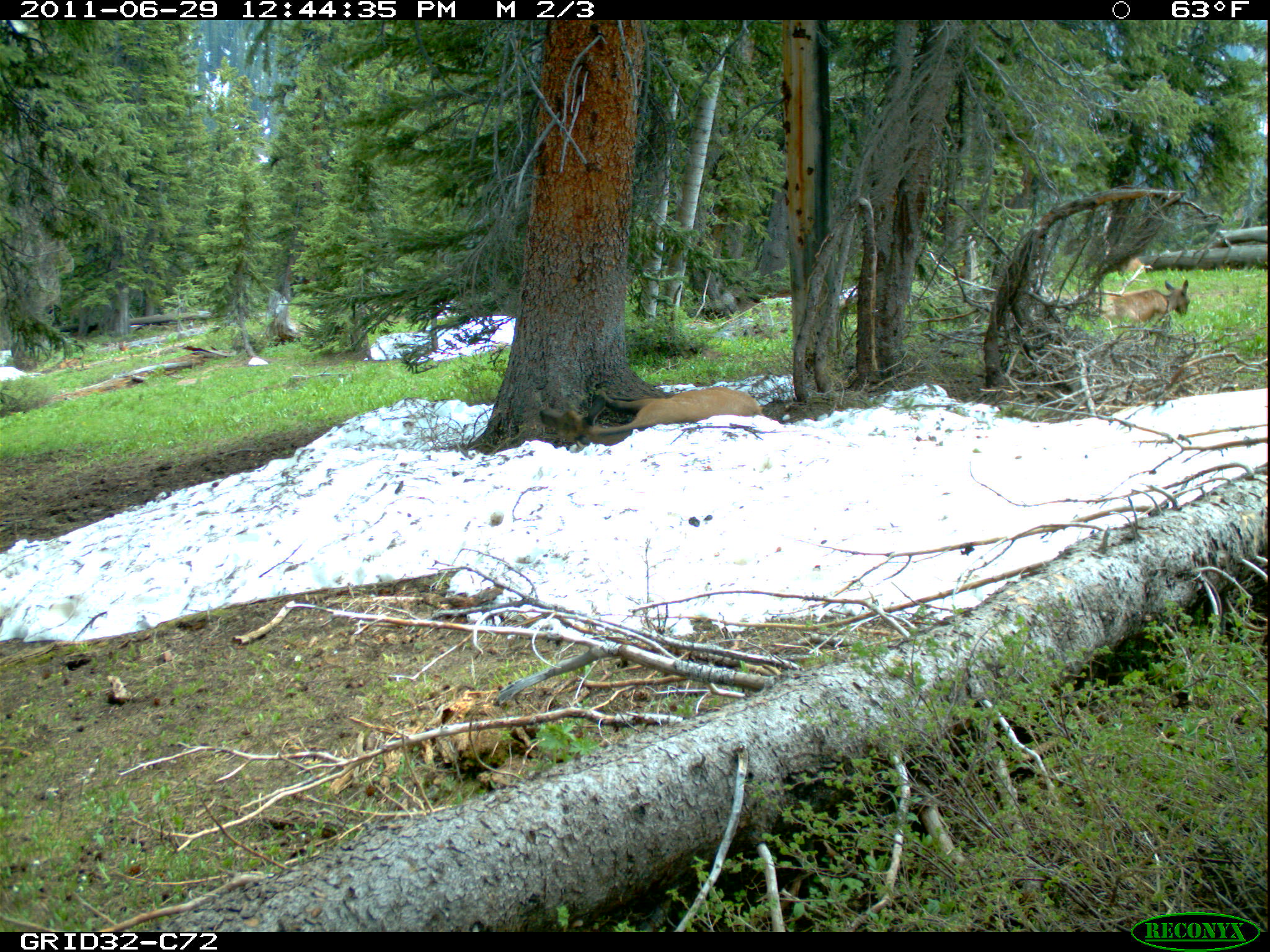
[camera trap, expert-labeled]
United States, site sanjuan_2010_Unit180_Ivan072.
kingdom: Animalia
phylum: Chordata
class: Mammalia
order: Artiodactyla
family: Cervidae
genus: Cervus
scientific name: Cervus elaphus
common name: red deer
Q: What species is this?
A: Cervus elaphus (red deer).